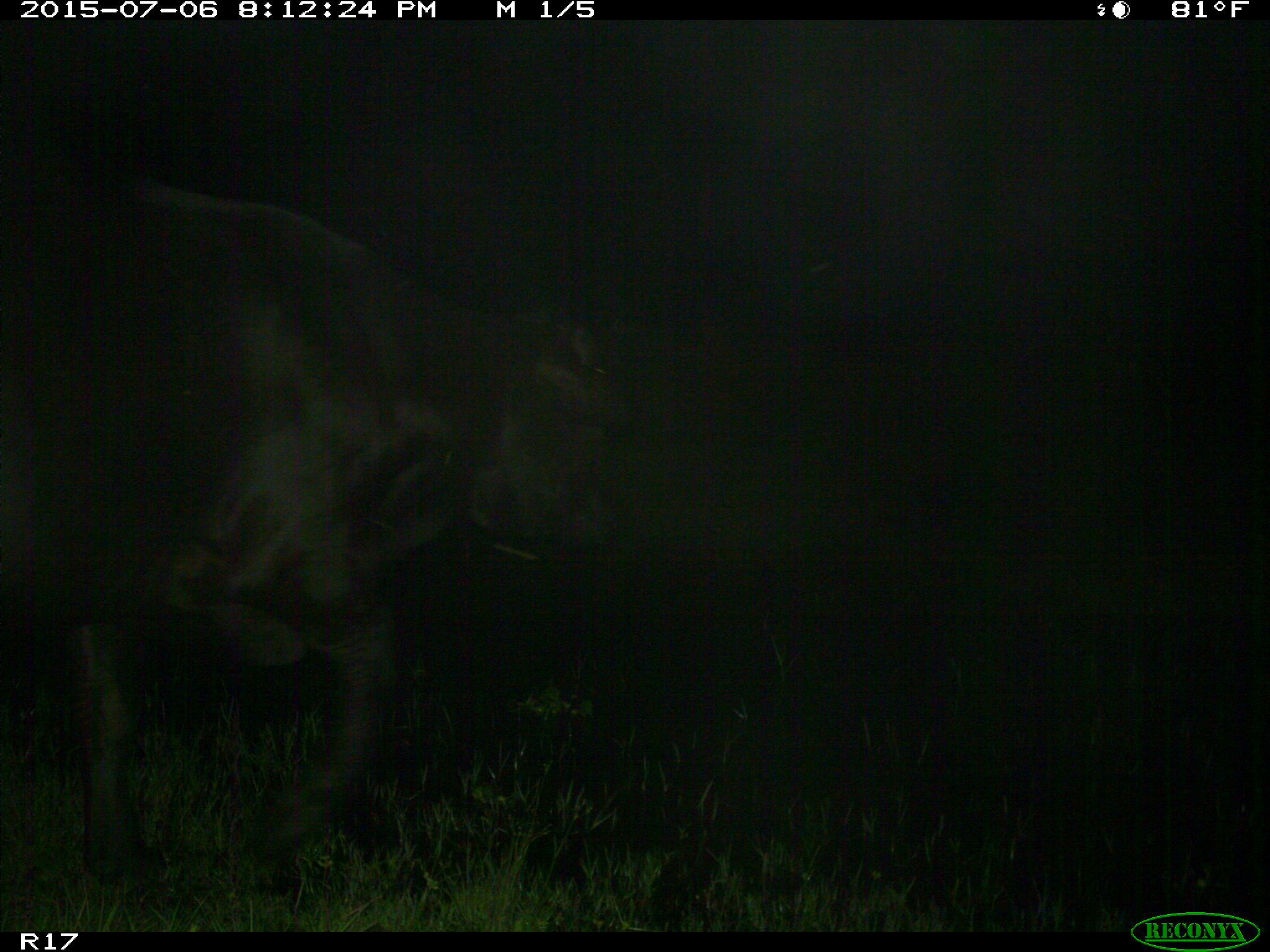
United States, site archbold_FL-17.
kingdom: Animalia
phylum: Chordata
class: Mammalia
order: Artiodactyla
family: Bovidae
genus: Bos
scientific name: Bos taurus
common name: domestic cow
Bos taurus (domestic cow).